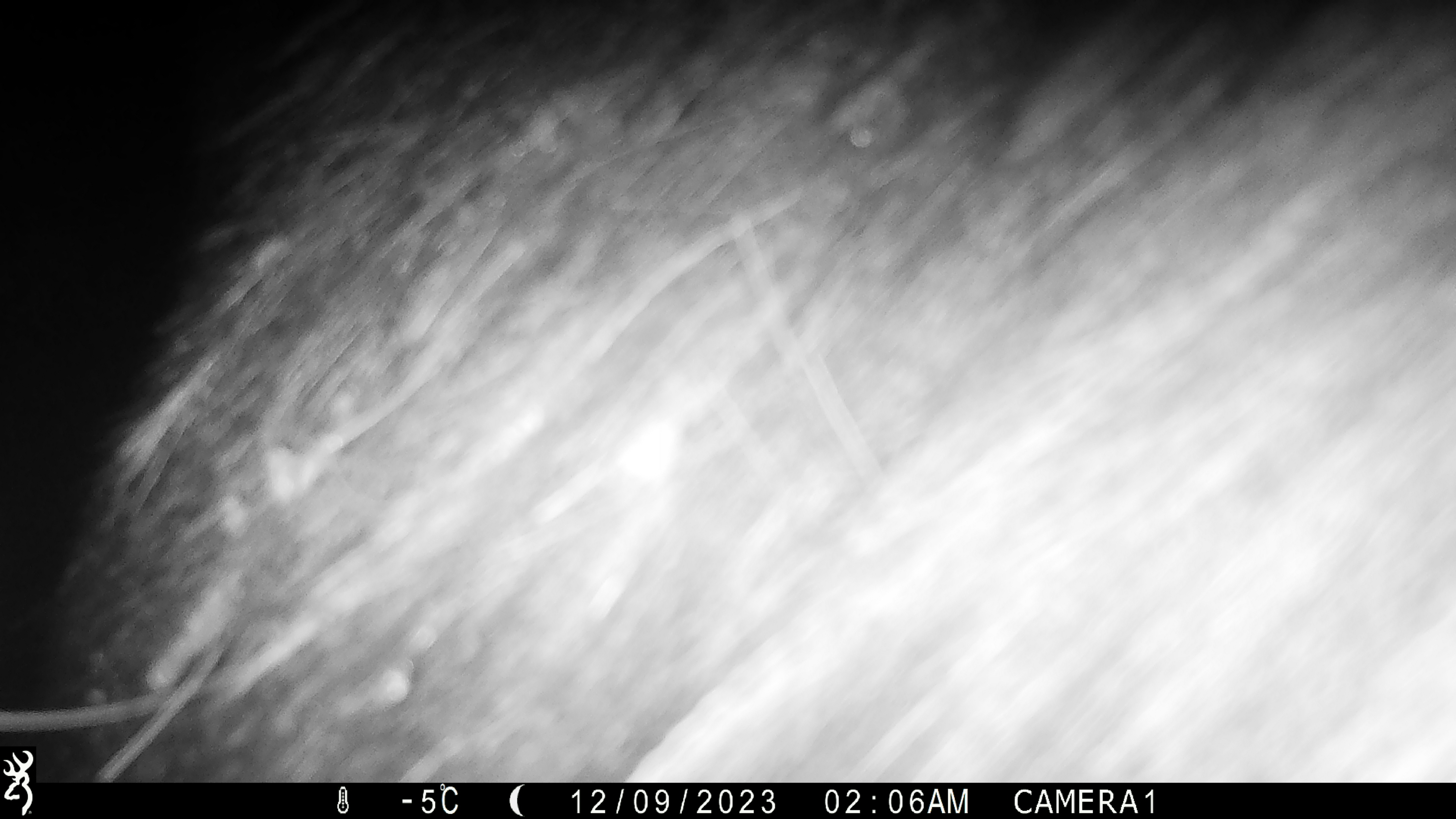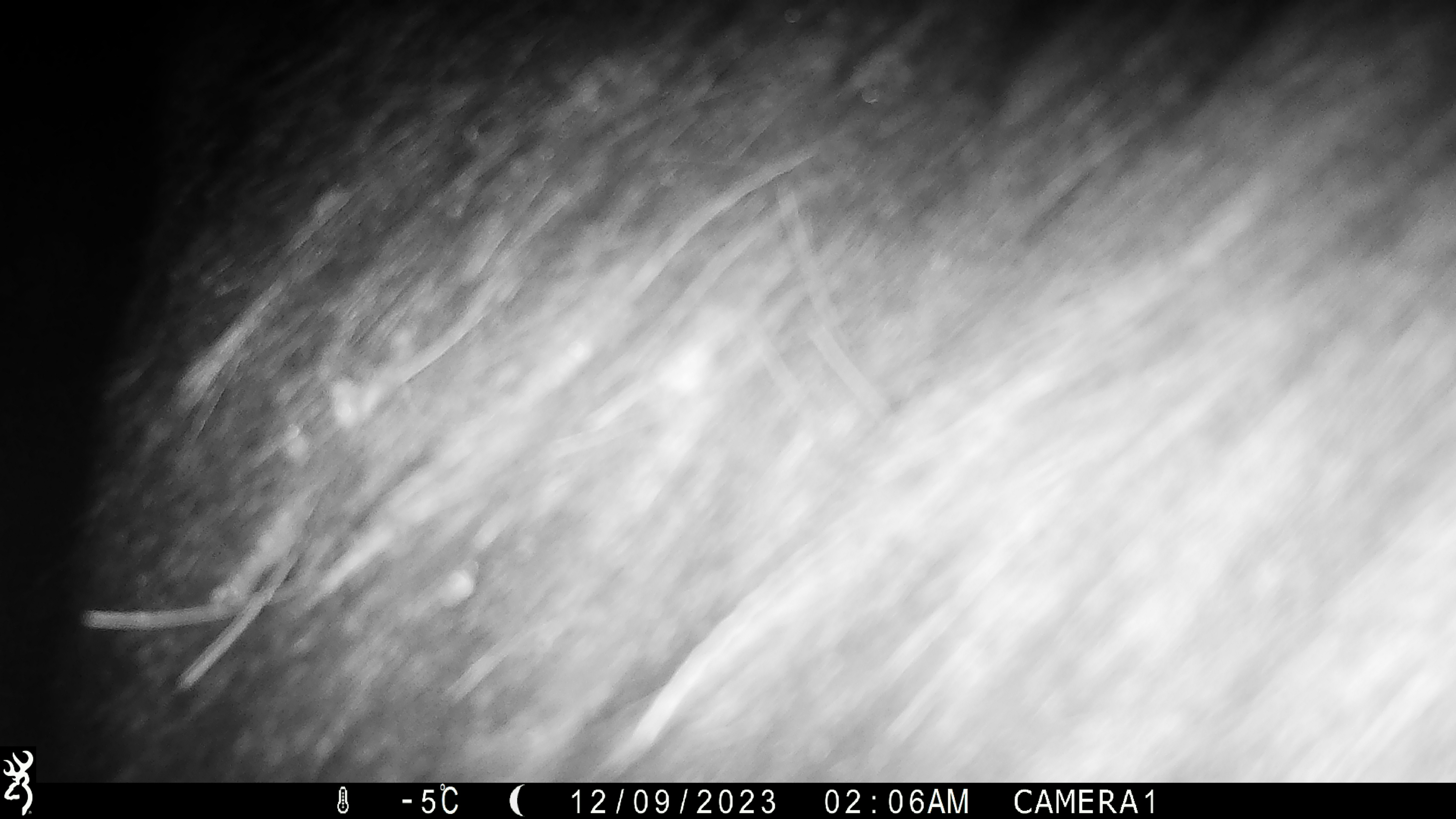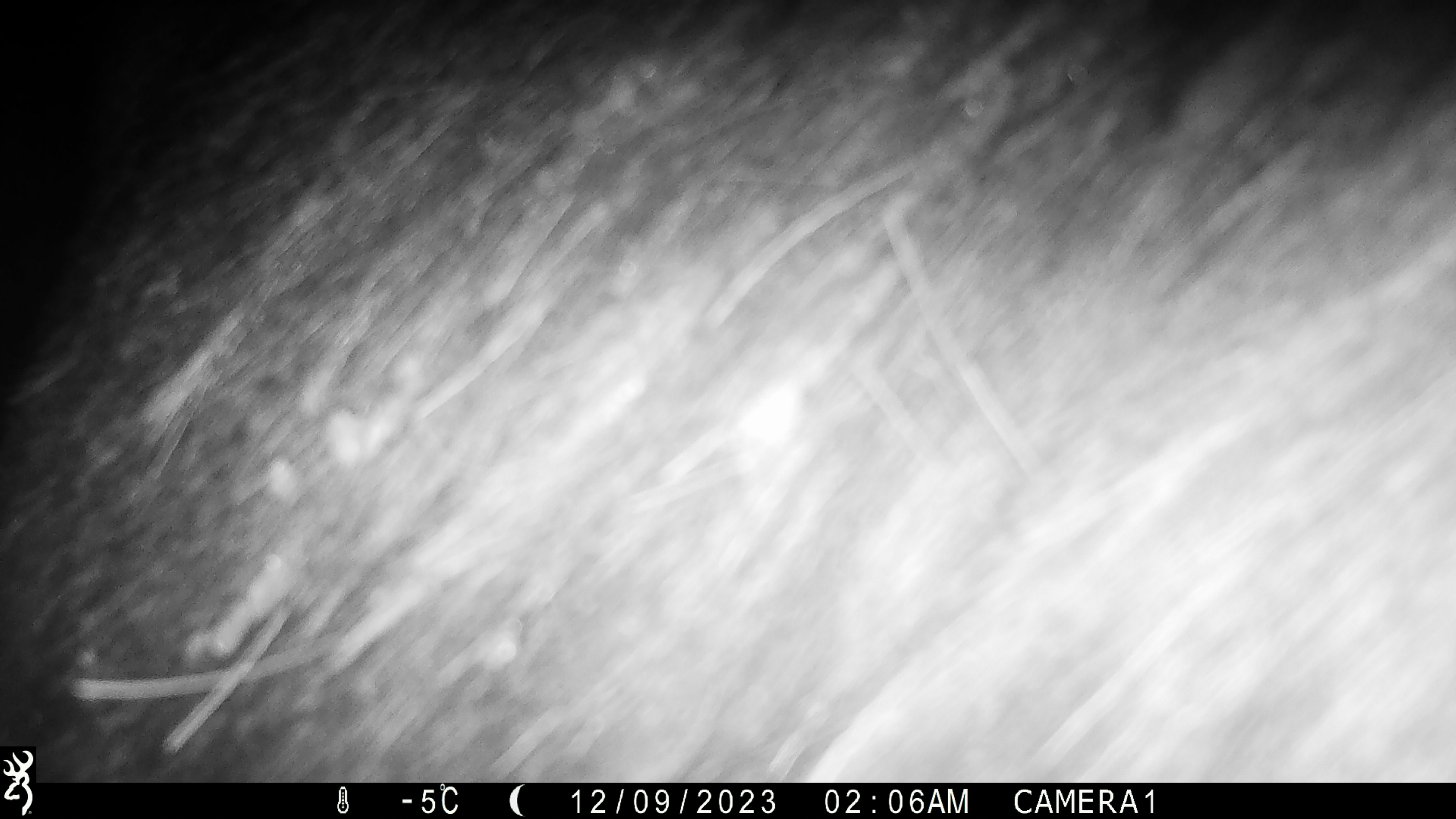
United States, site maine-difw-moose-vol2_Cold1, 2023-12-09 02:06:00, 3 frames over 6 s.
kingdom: Animalia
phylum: Chordata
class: Mammalia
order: Artiodactyla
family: Cervidae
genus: Alces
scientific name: Alces alces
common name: moose